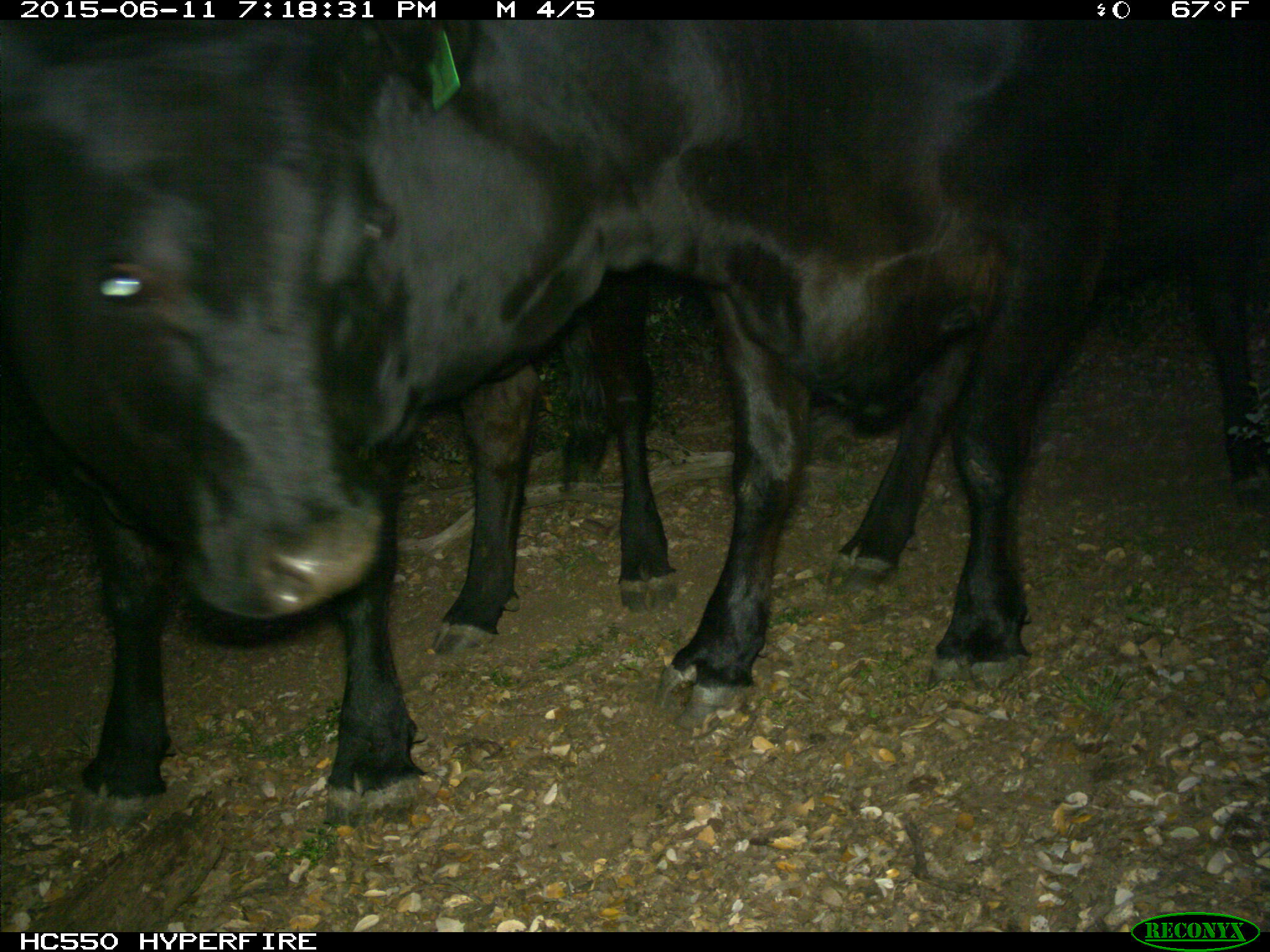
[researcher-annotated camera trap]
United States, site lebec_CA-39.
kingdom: Animalia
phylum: Chordata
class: Mammalia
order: Artiodactyla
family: Bovidae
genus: Bos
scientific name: Bos taurus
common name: domestic cow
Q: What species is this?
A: Bos taurus (domestic cow).